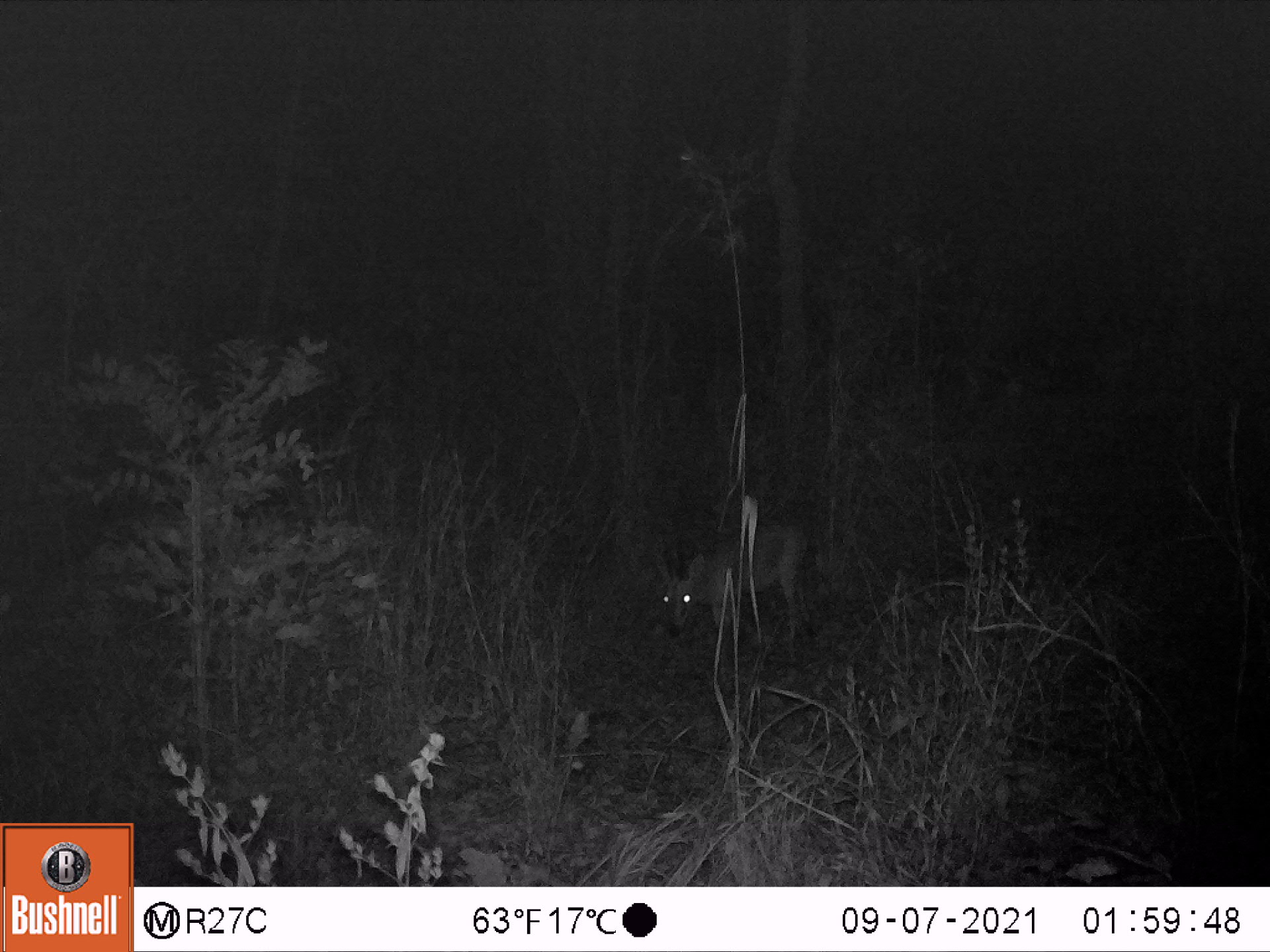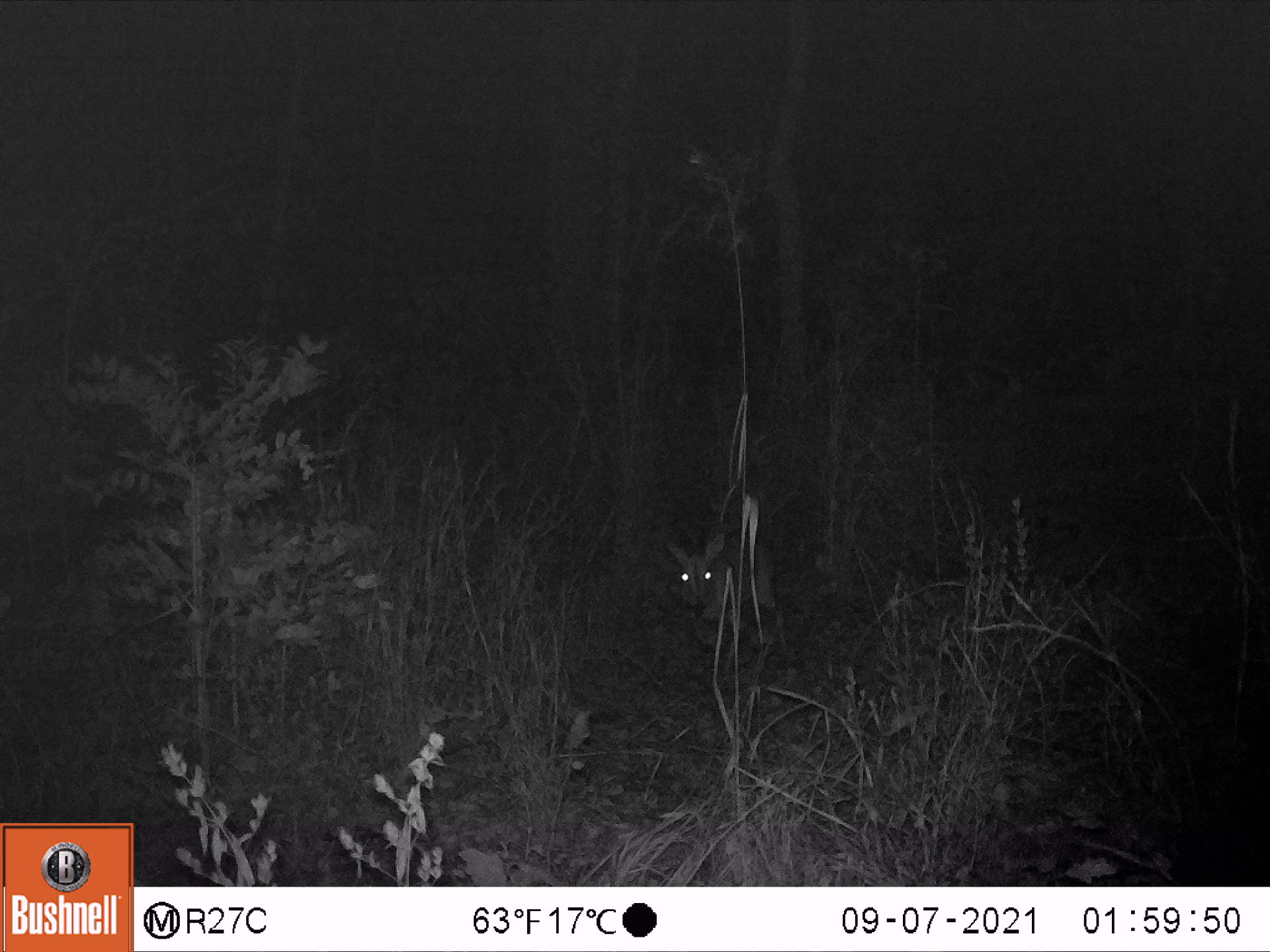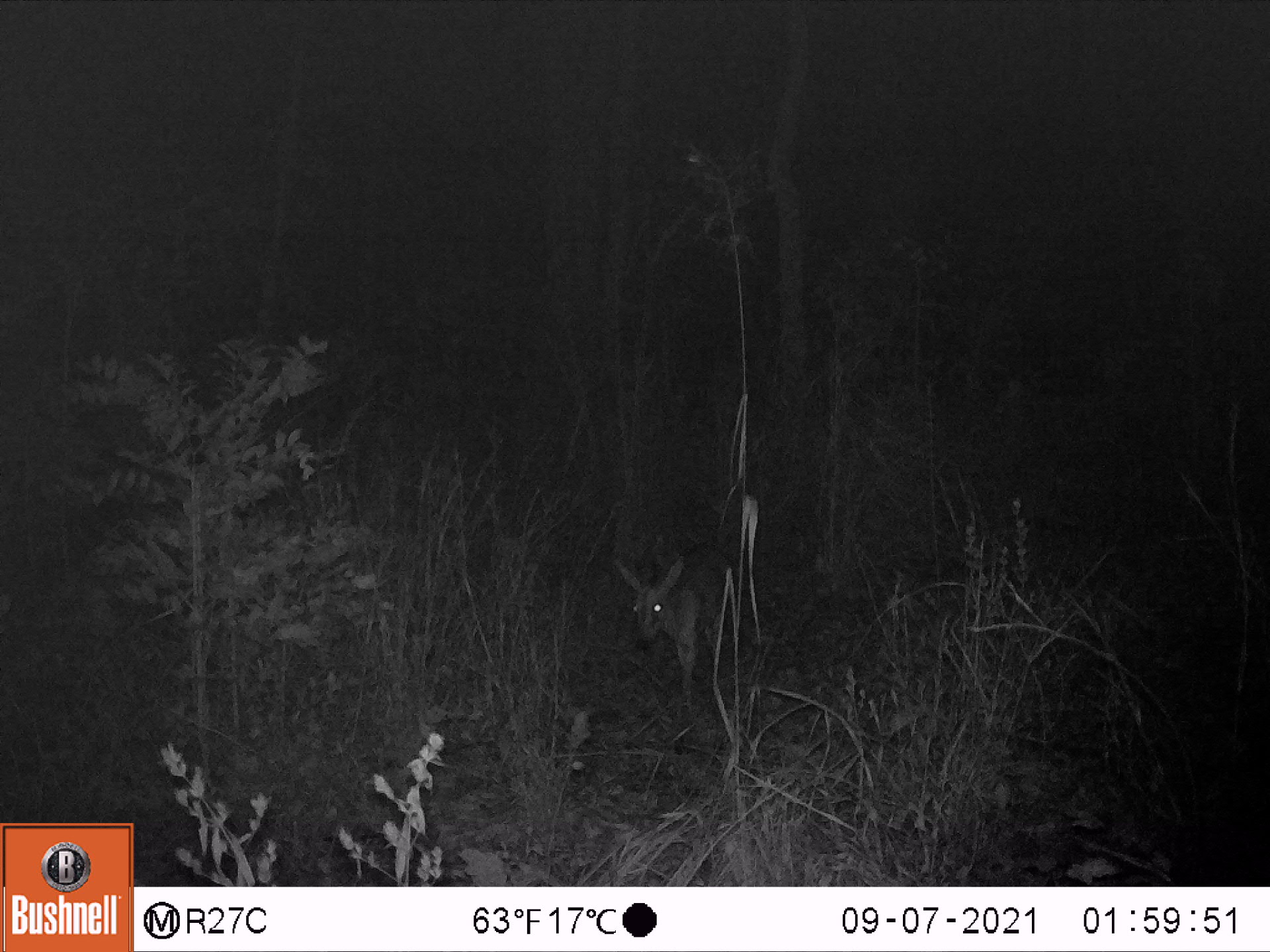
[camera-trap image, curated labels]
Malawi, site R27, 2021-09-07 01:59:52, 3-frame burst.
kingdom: Animalia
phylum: Chordata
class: Mammalia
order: Artiodactyla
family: Bovidae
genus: Sylvicapra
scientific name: Sylvicapra grimmia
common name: common duiker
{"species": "common duiker (Sylvicapra grimmia)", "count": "1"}